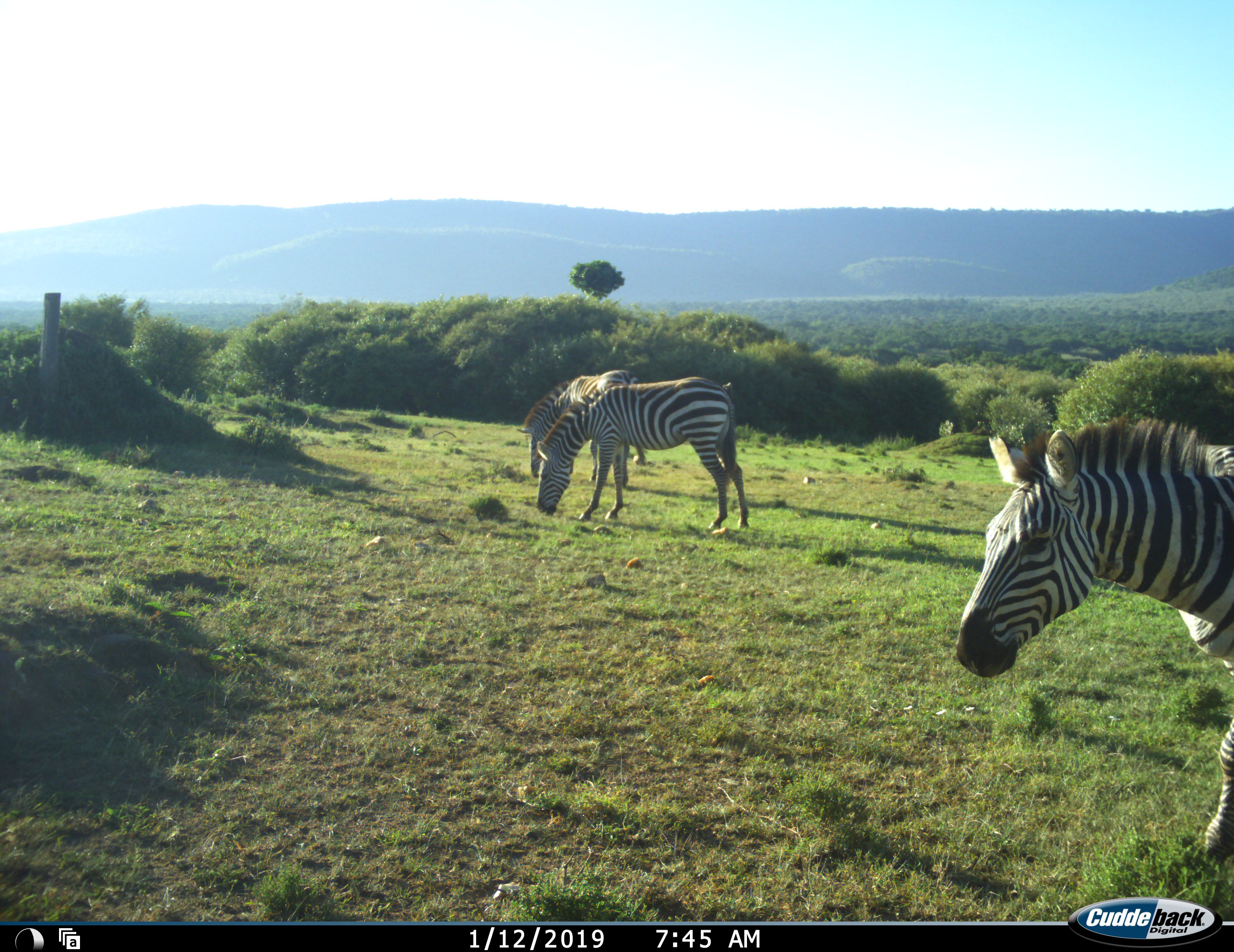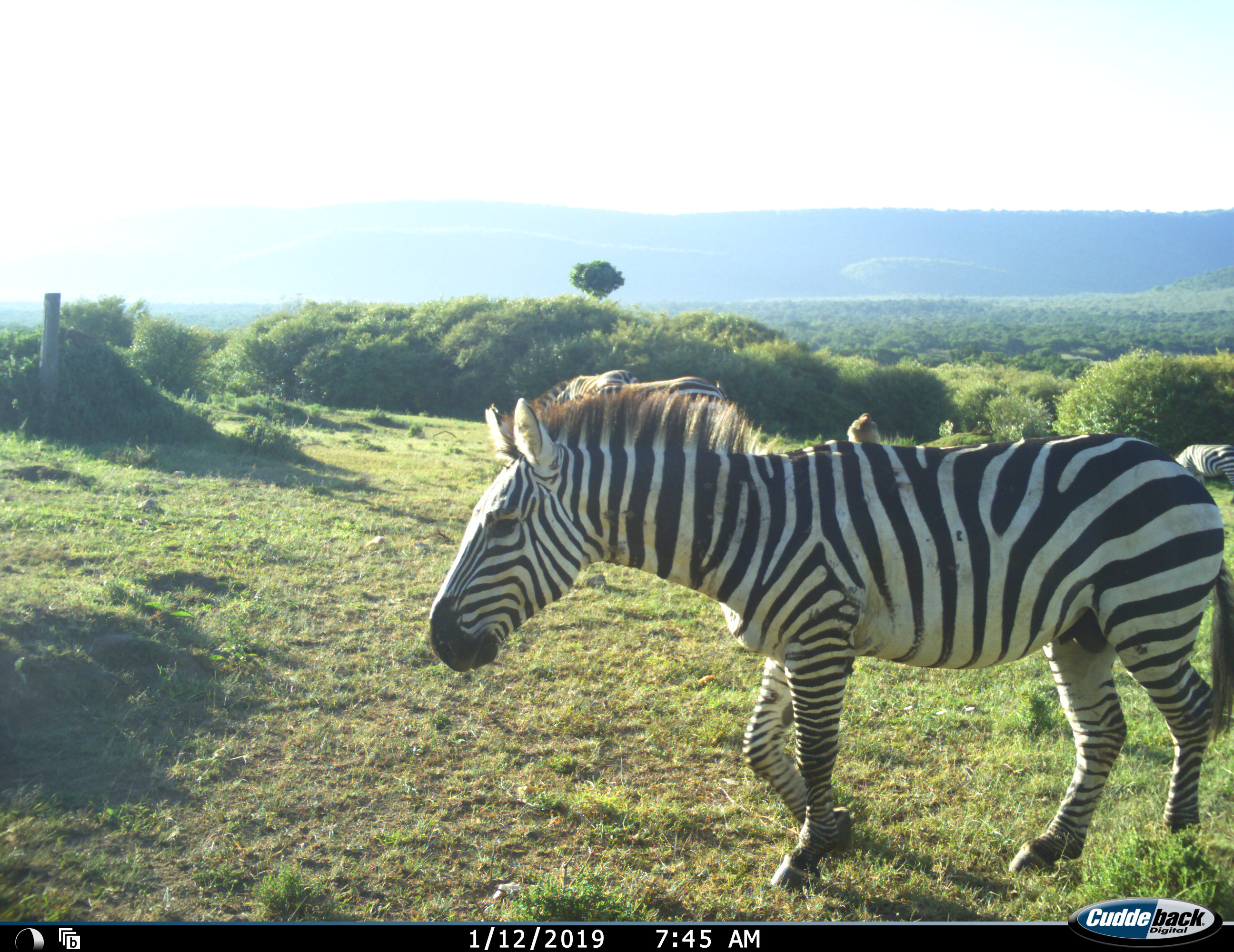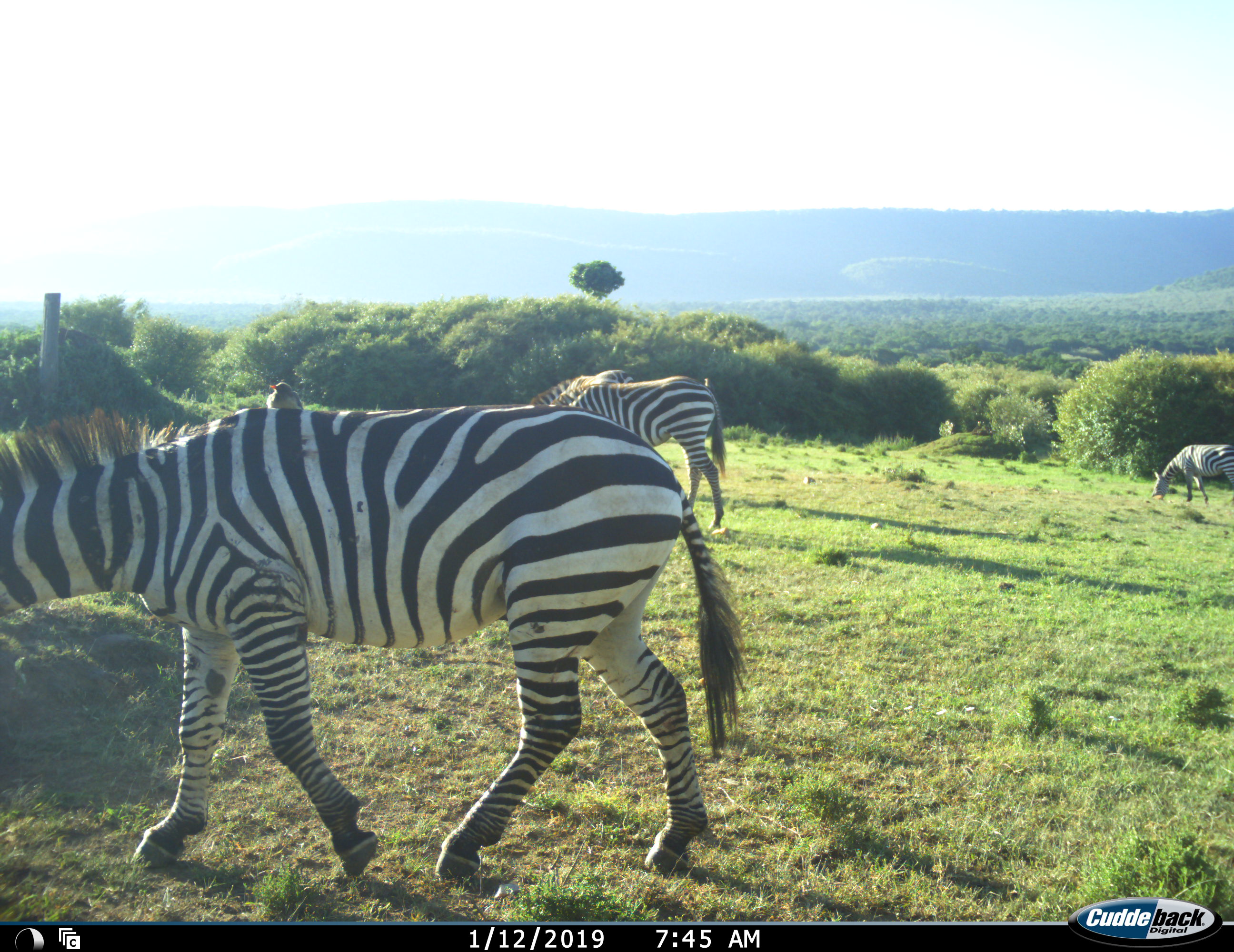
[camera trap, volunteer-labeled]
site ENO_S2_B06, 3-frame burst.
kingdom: Animalia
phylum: Chordata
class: Mammalia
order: Perissodactyla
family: Equidae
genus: Equus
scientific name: Equus quagga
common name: plains zebra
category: zebraplains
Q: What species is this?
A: Zebraplains (plains zebra) (Equus quagga).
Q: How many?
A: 4.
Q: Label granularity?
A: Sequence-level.